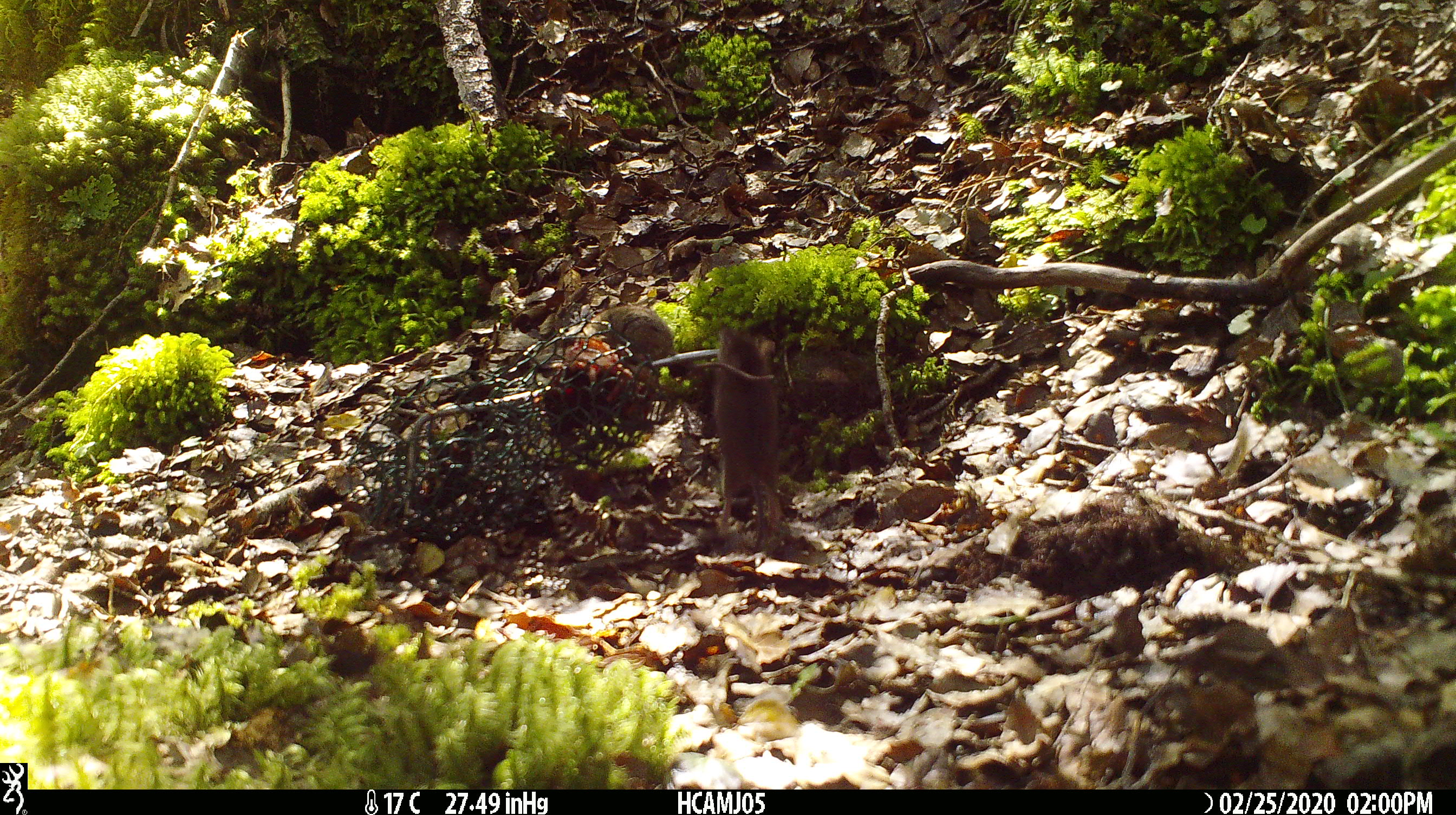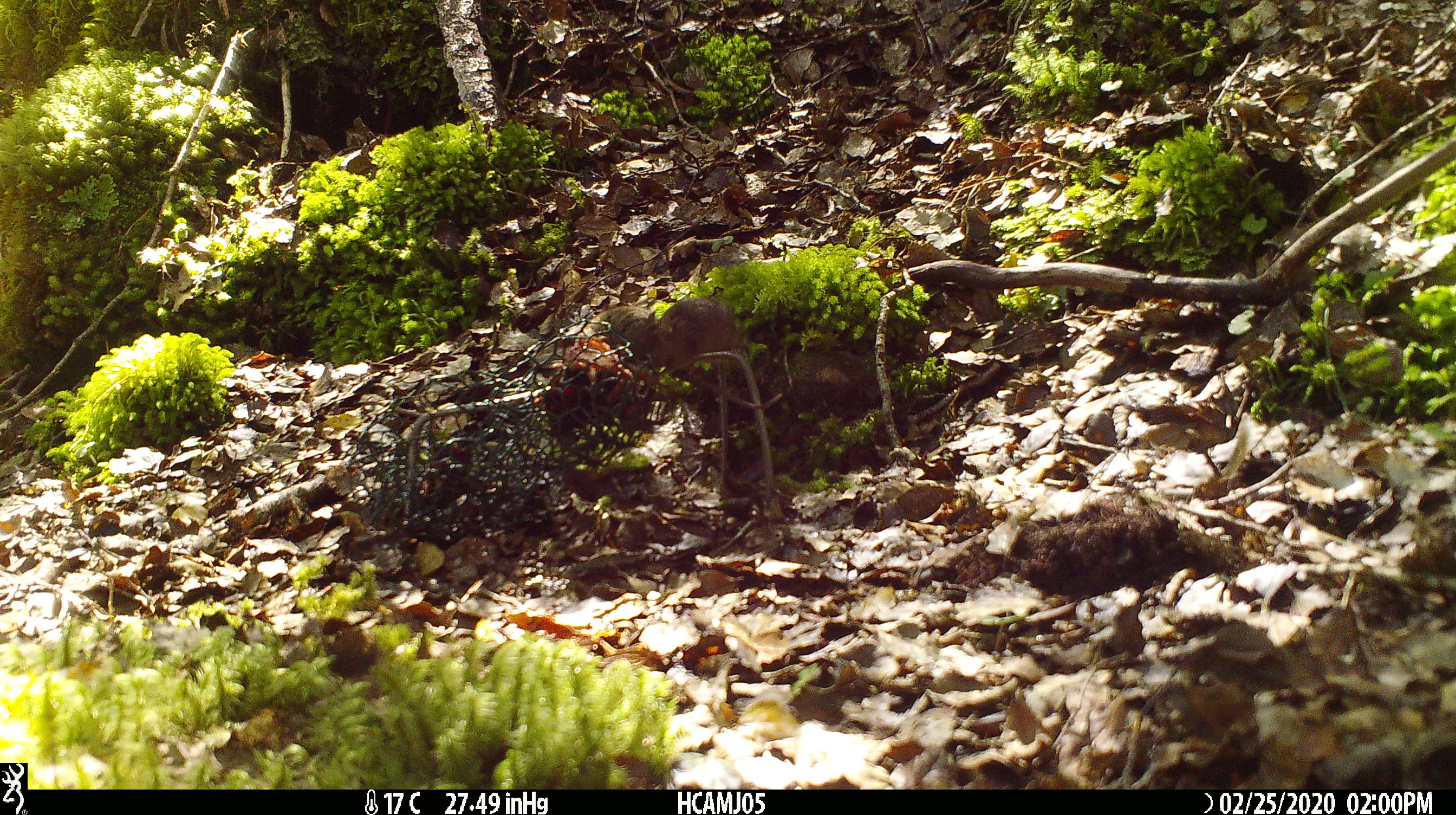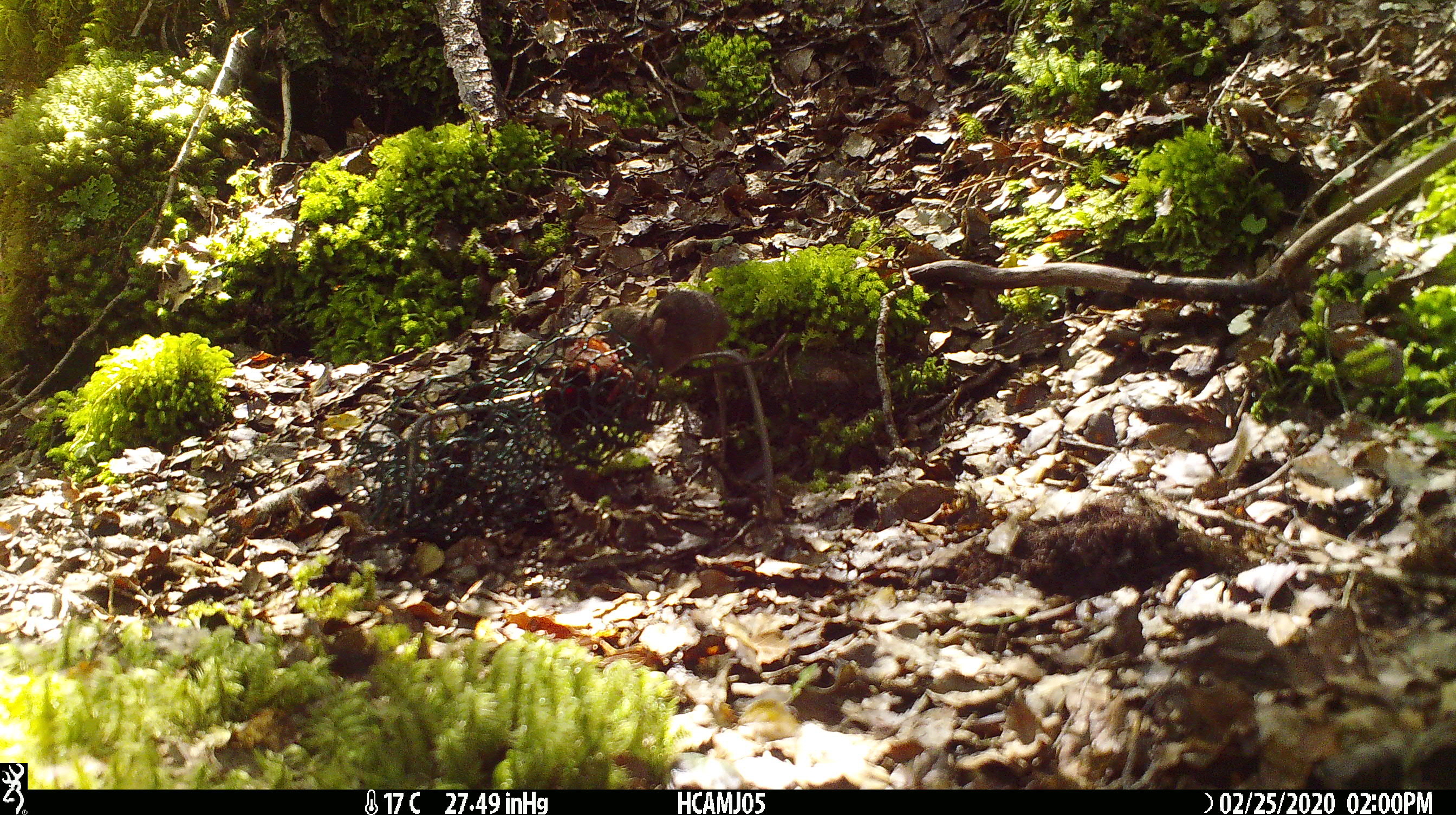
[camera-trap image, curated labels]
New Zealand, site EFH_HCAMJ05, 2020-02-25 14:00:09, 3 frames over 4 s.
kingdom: Animalia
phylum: Chordata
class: Mammalia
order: Rodentia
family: Muridae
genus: Mus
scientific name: Mus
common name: mouse